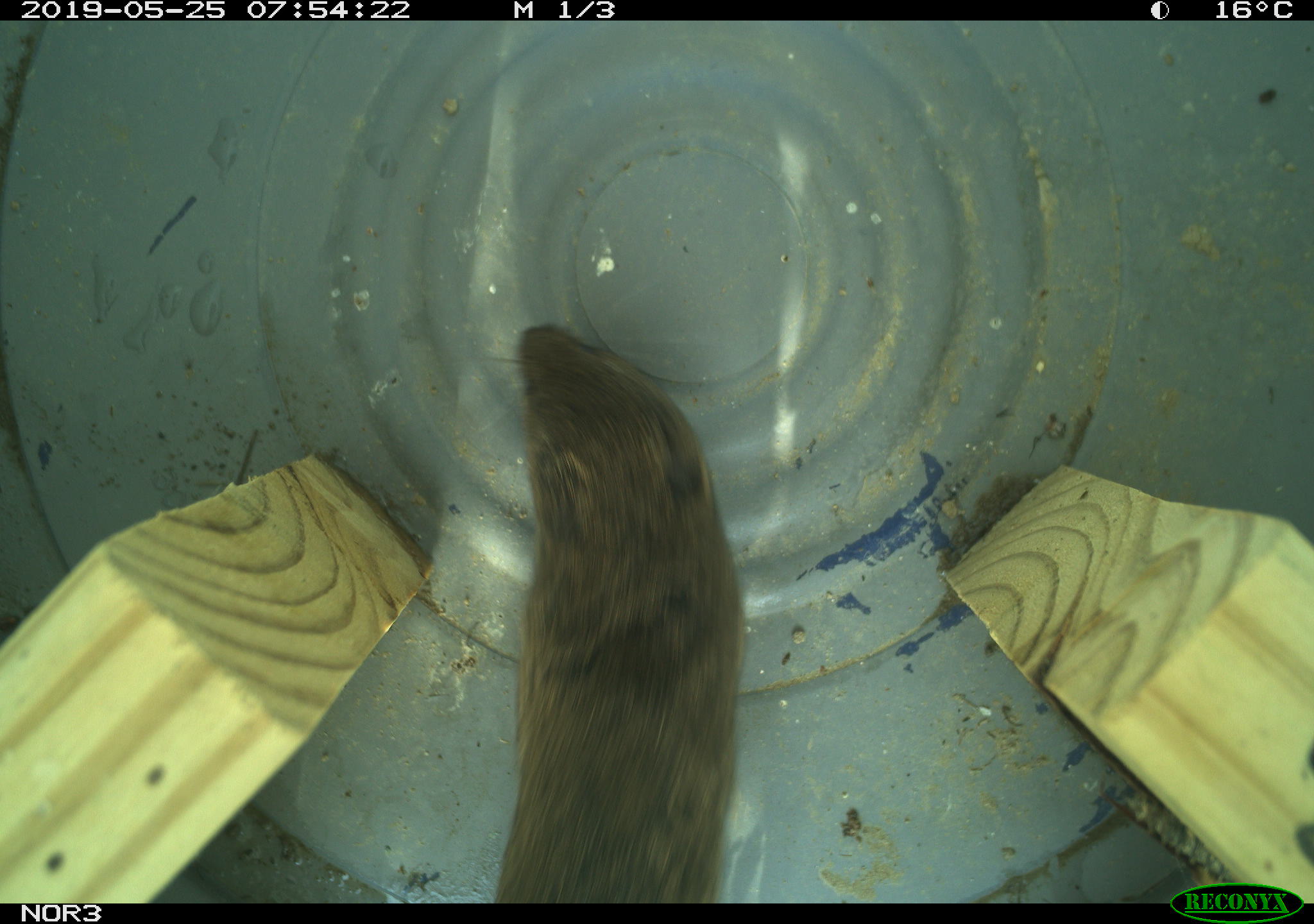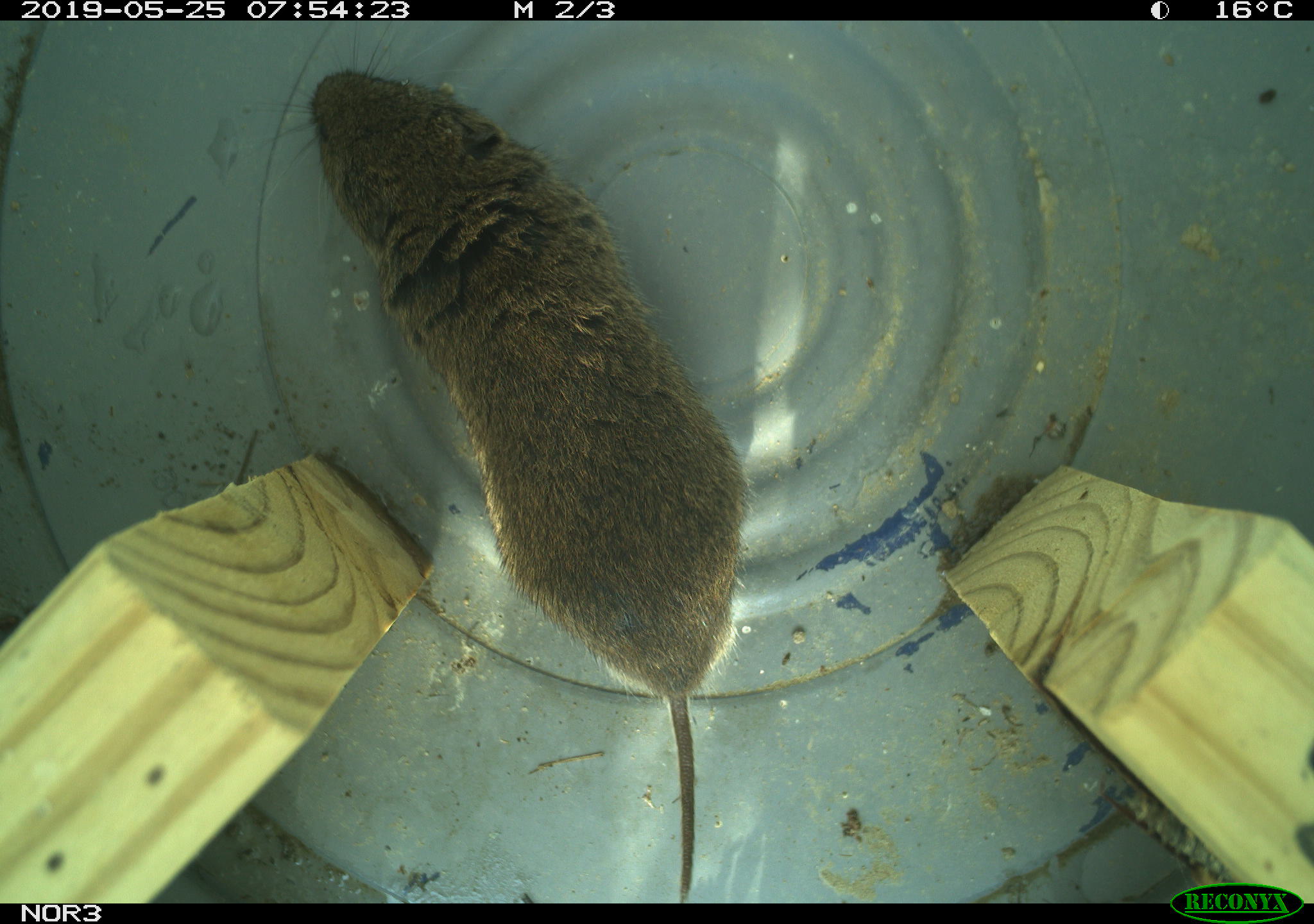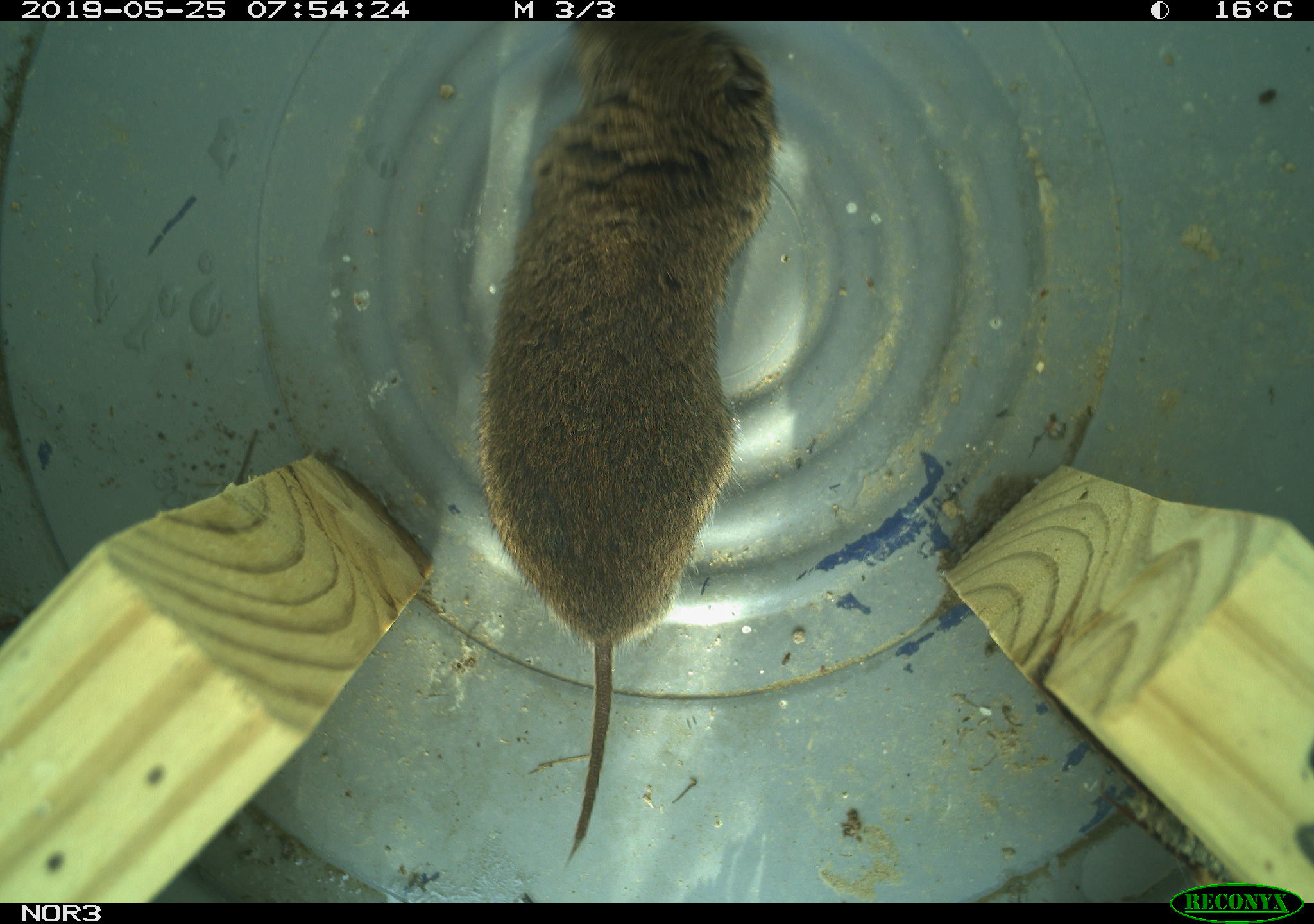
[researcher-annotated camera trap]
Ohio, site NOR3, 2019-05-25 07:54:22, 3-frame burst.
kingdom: Animalia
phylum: Chordata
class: Mammalia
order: Rodentia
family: Cricetidae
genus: Microtus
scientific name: Microtus pennsylvanicus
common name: meadow vole